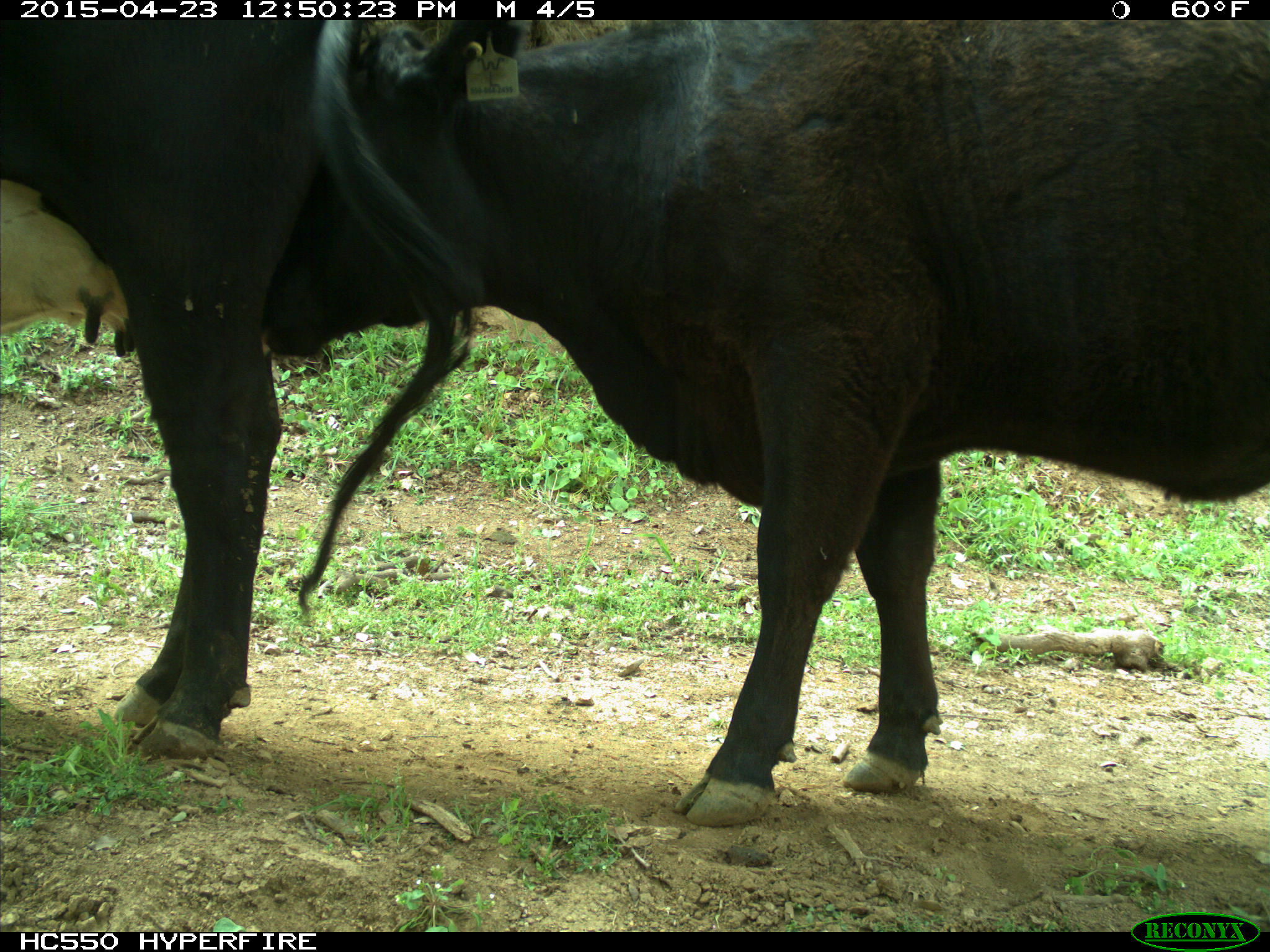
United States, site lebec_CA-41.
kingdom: Animalia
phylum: Chordata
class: Mammalia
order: Artiodactyla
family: Bovidae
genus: Bos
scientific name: Bos taurus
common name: domestic cow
Bos taurus (domestic cow).